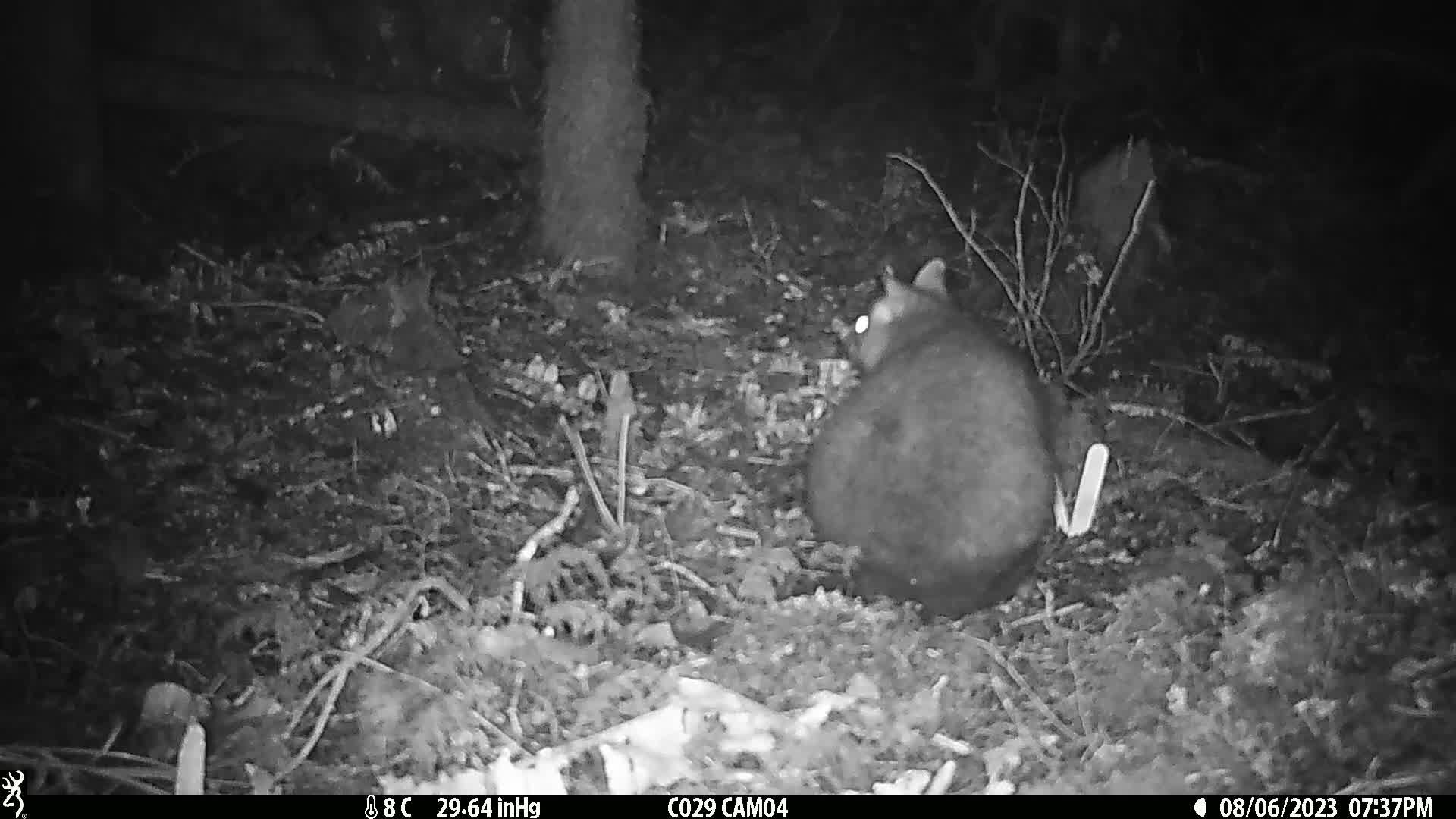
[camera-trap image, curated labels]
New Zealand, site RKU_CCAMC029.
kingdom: Animalia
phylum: Chordata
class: Mammalia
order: Diprotodontia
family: Phalangeridae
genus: Trichosurus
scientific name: Trichosurus vulpecula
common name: common brushtail possum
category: possum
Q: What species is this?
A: Possum (common brushtail possum) (Trichosurus vulpecula).